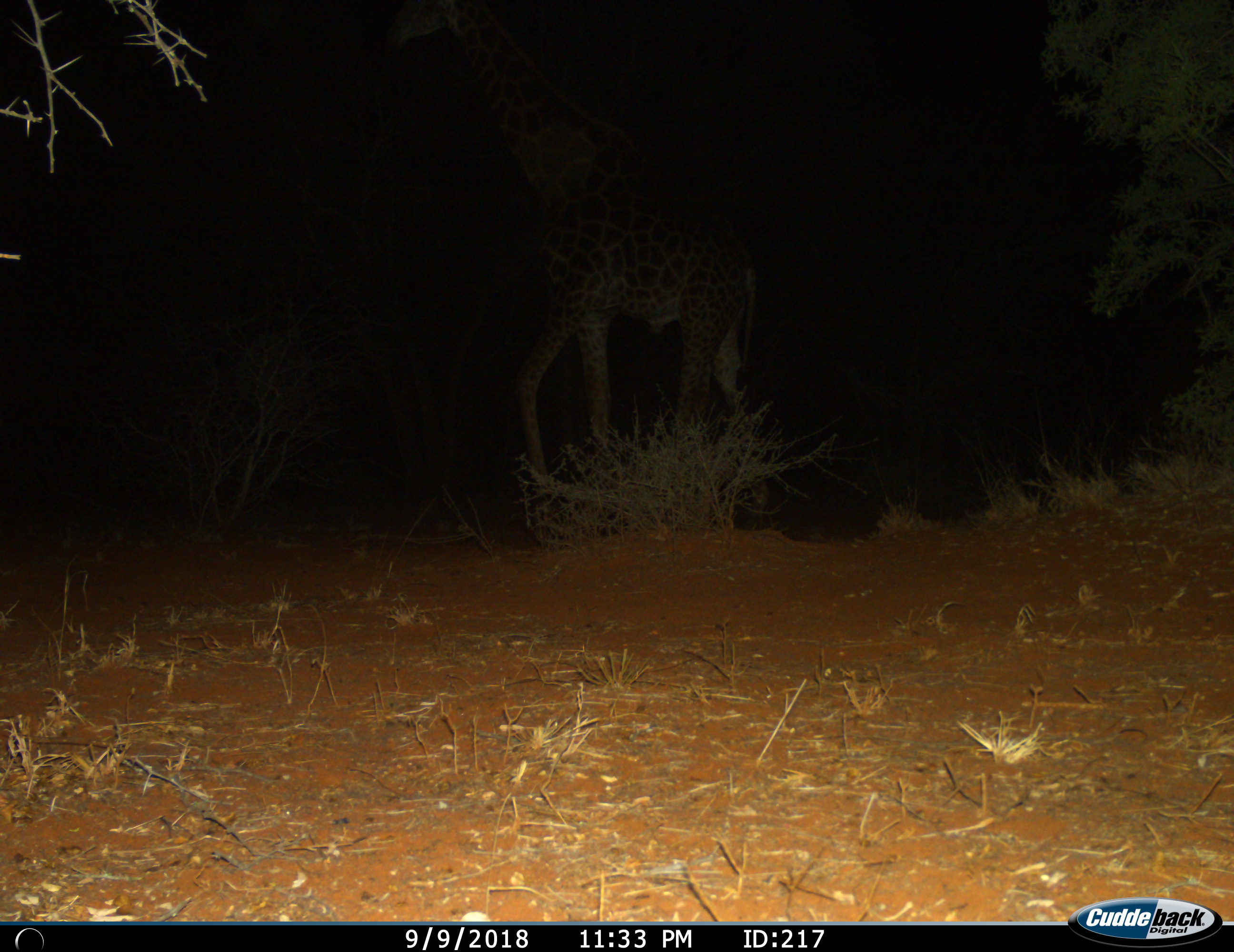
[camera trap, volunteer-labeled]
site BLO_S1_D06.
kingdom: Animalia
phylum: Chordata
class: Mammalia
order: Artiodactyla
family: Giraffidae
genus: Giraffa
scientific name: Giraffa camelopardalis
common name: giraffe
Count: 1.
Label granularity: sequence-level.